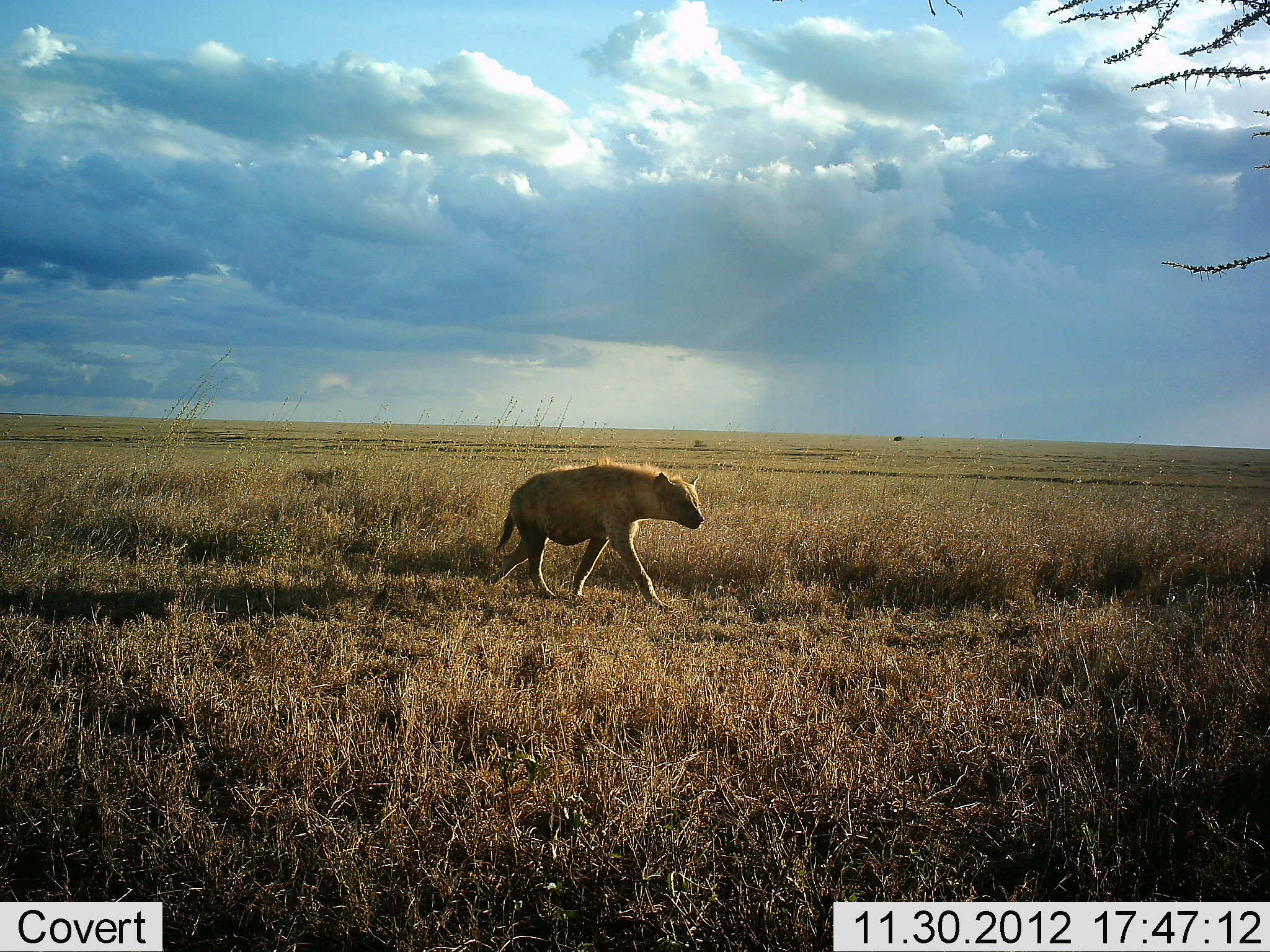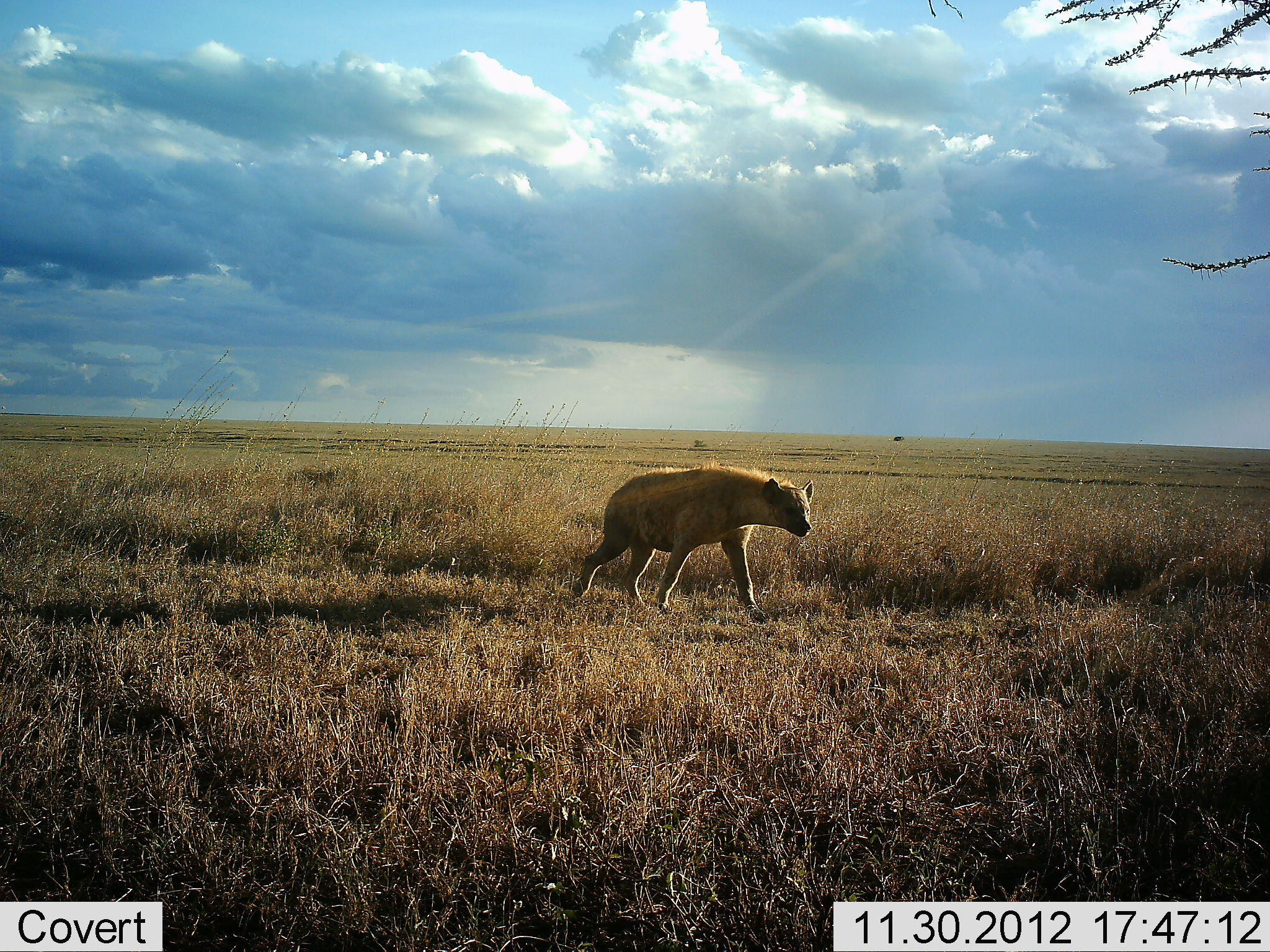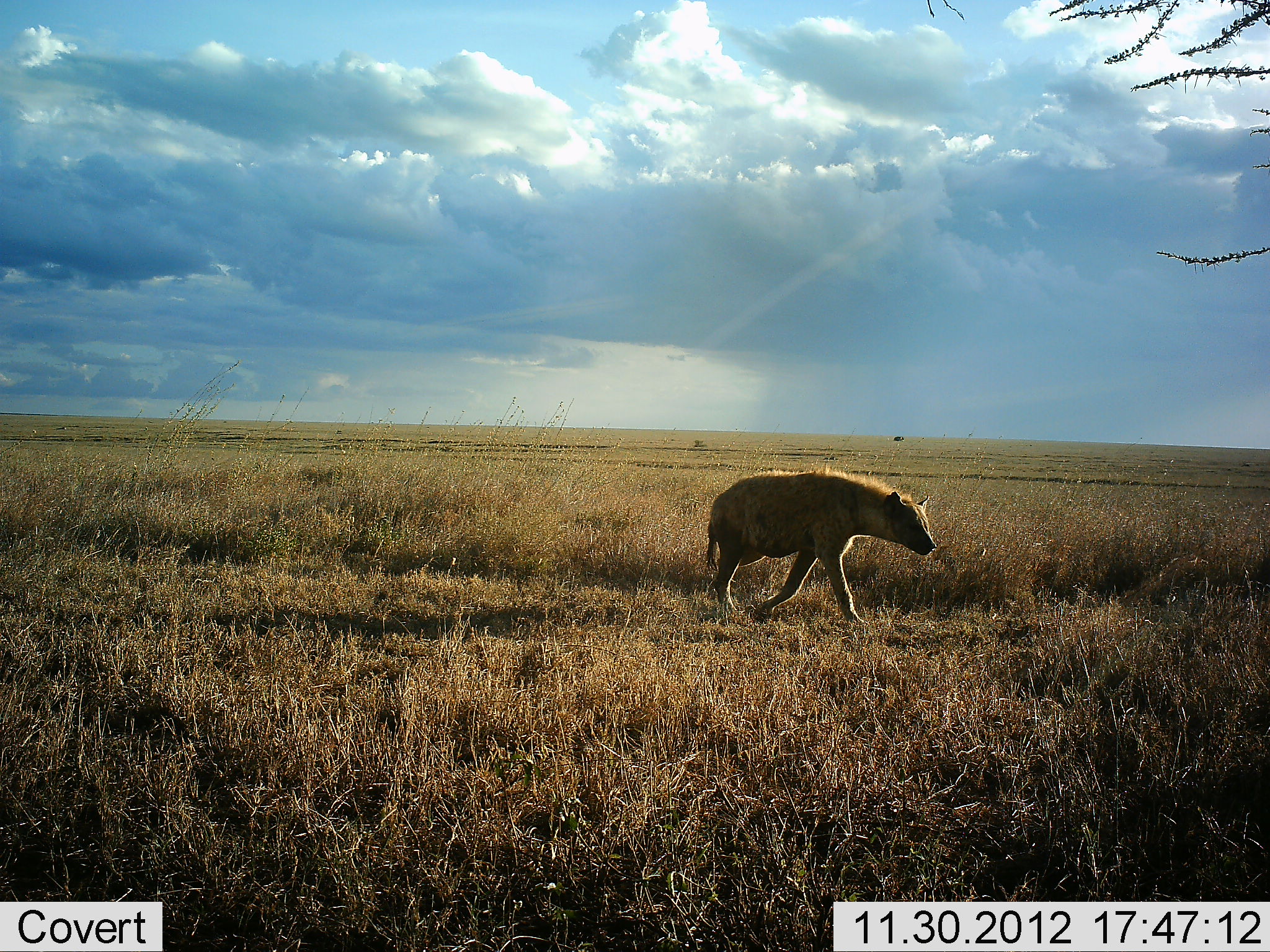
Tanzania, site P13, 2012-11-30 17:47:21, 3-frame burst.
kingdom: Animalia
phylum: Chordata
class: Mammalia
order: Carnivora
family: Hyaenidae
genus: Crocuta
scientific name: Crocuta crocuta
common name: spotted hyena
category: hyenaspotted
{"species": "hyenaspotted (spotted hyena) (Crocuta crocuta)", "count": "1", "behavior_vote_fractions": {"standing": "0%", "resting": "0%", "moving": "100%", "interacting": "0%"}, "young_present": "0%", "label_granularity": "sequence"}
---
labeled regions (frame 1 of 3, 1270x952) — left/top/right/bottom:
animal: 484/459/705/613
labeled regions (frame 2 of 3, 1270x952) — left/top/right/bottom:
animal: 572/461/814/624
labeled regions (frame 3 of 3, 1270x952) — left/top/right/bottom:
animal: 703/466/938/629